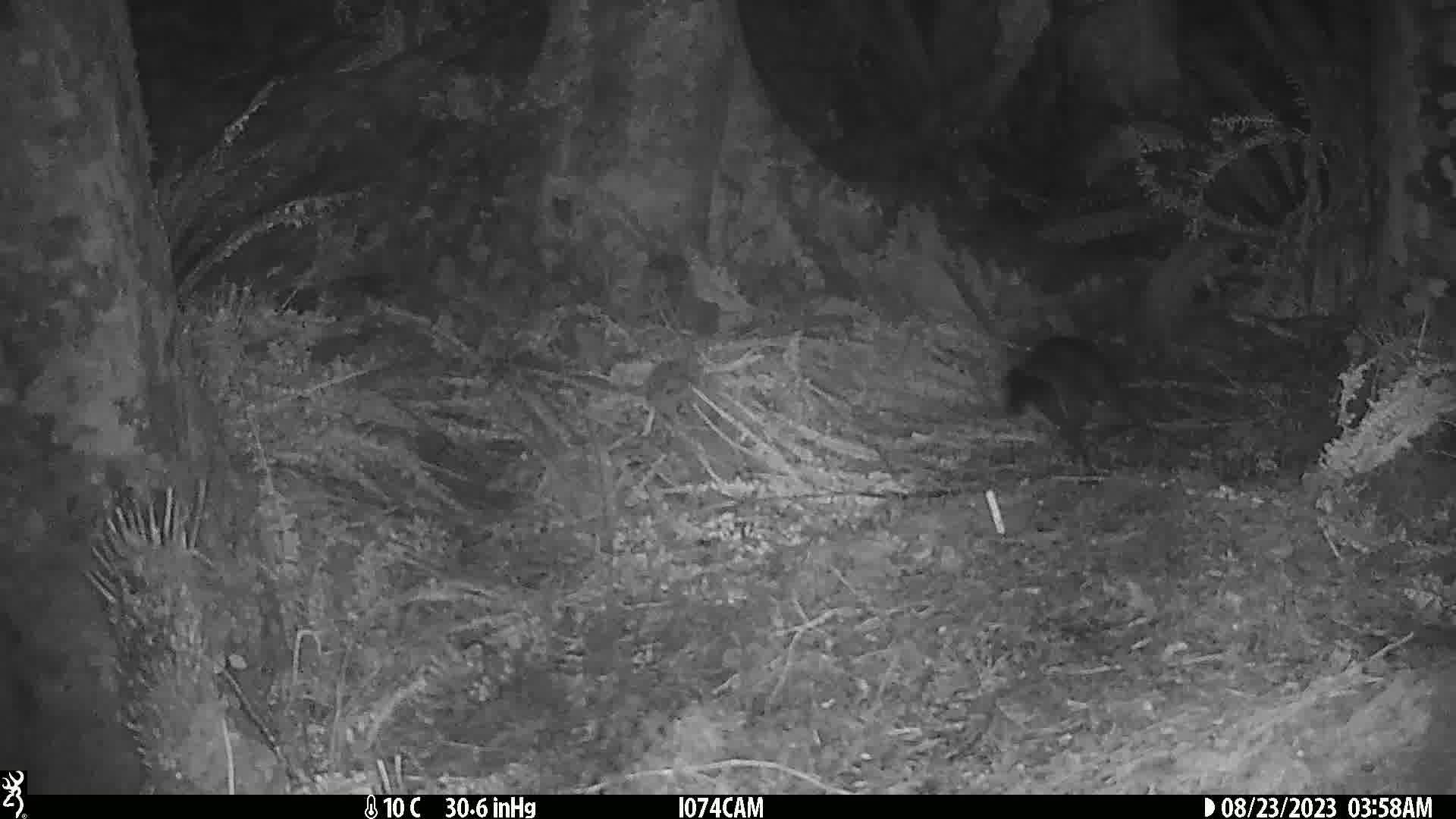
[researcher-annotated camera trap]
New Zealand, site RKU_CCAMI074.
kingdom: Animalia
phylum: Chordata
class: Mammalia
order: Diprotodontia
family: Phalangeridae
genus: Trichosurus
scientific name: Trichosurus vulpecula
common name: common brushtail possum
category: possum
Possum (common brushtail possum) (Trichosurus vulpecula).